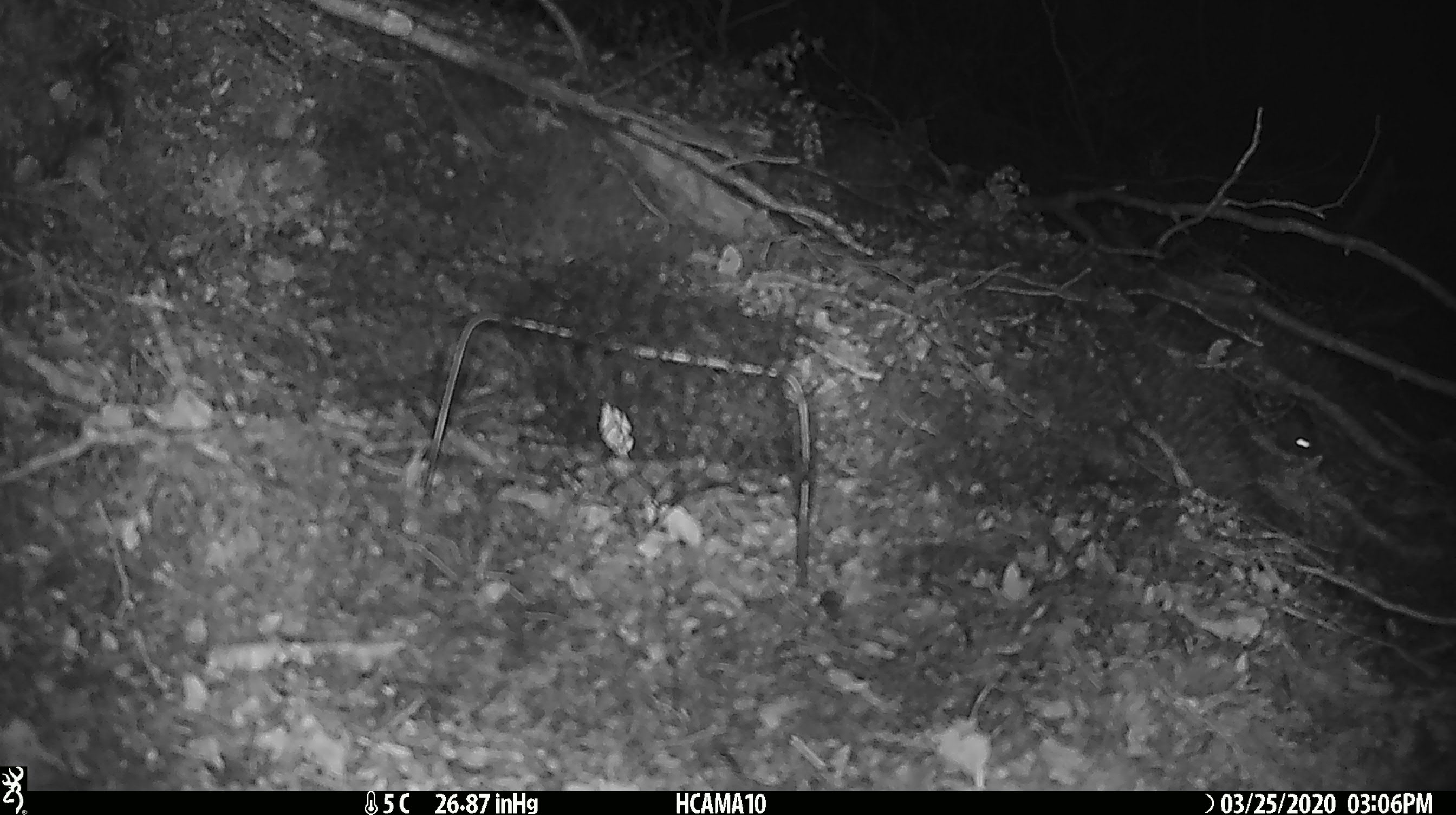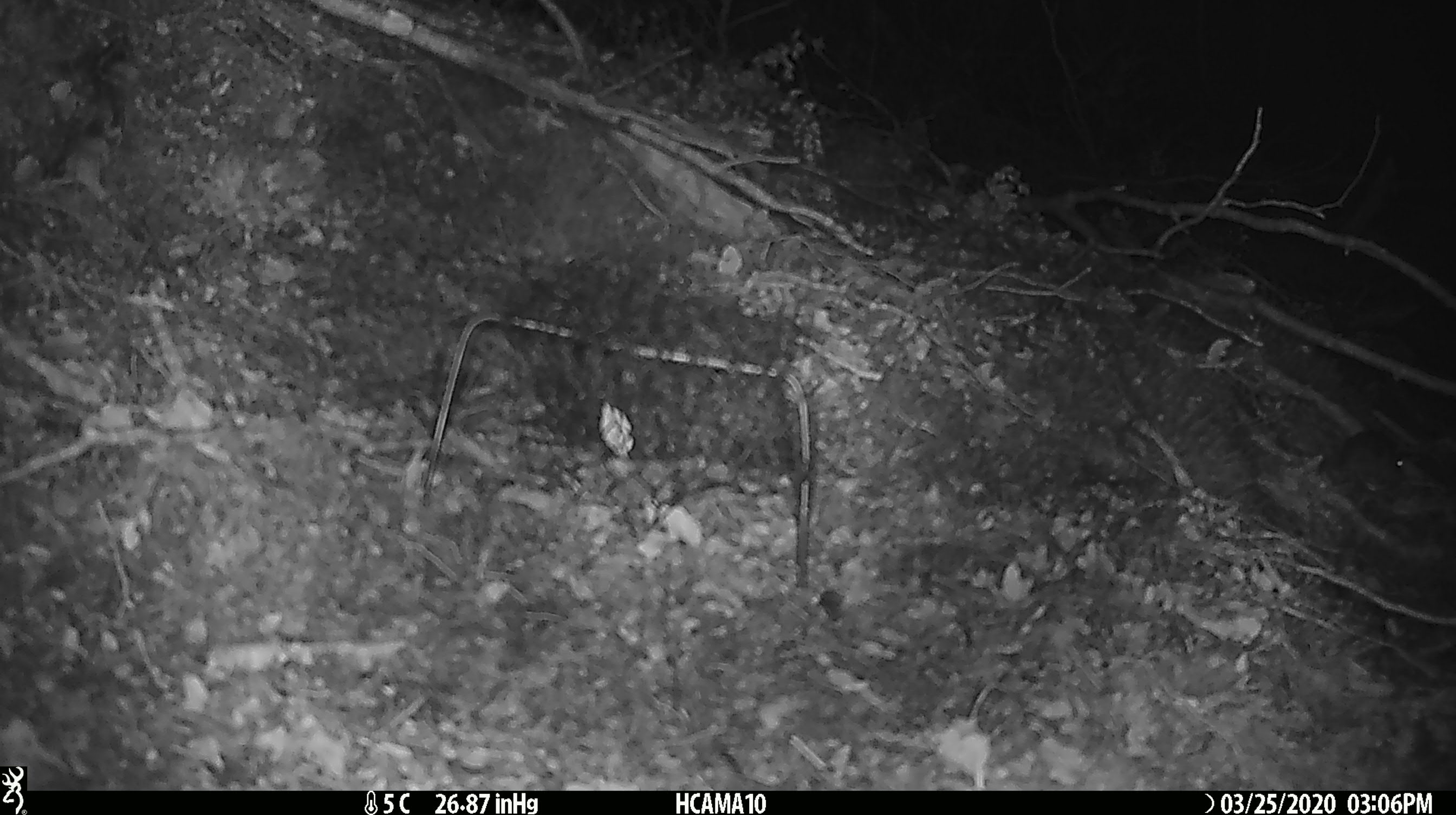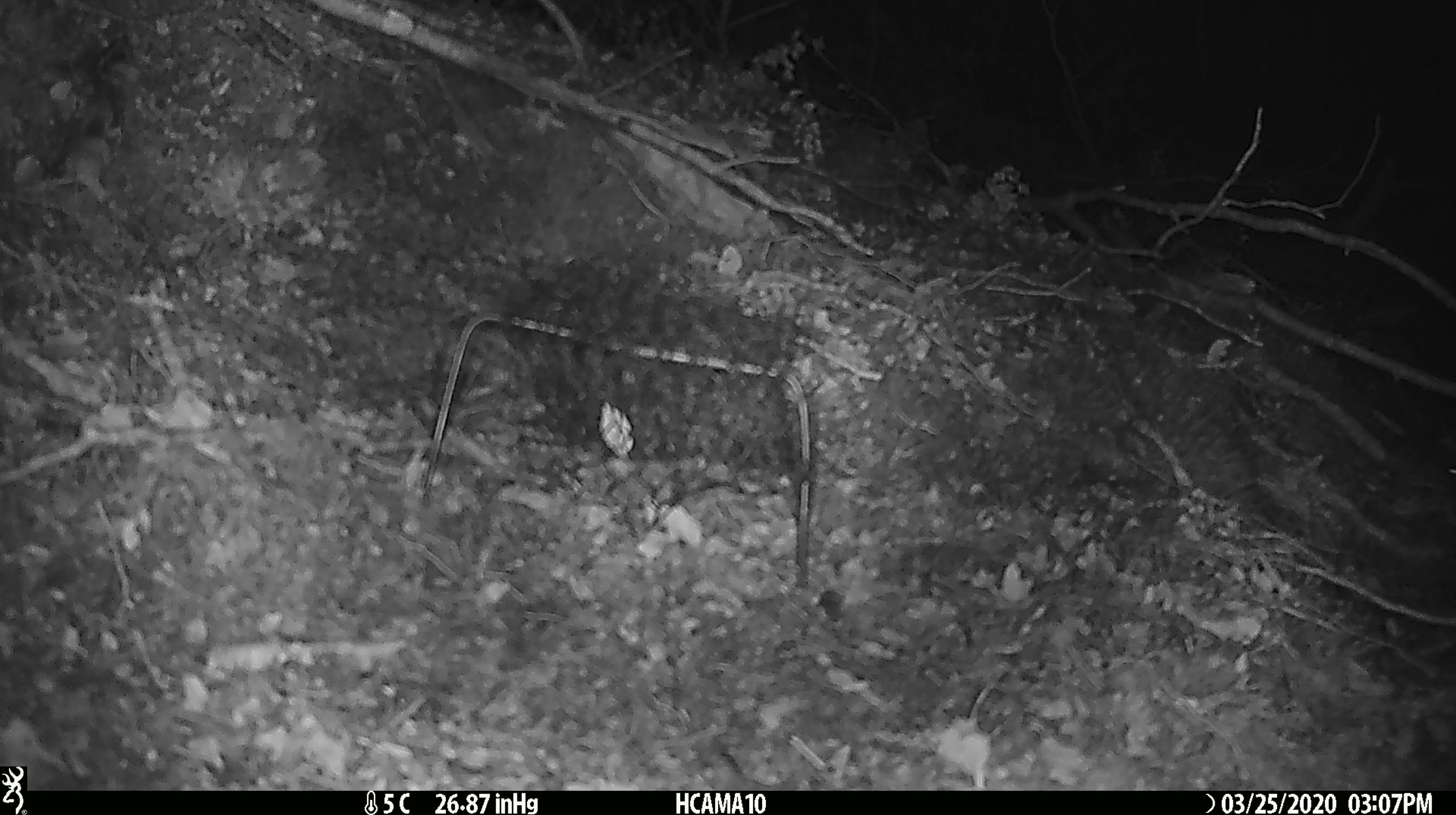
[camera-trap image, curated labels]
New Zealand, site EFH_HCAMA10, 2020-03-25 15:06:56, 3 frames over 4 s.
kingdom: Animalia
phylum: Chordata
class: Mammalia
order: Rodentia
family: Muridae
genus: Mus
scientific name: Mus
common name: mouse